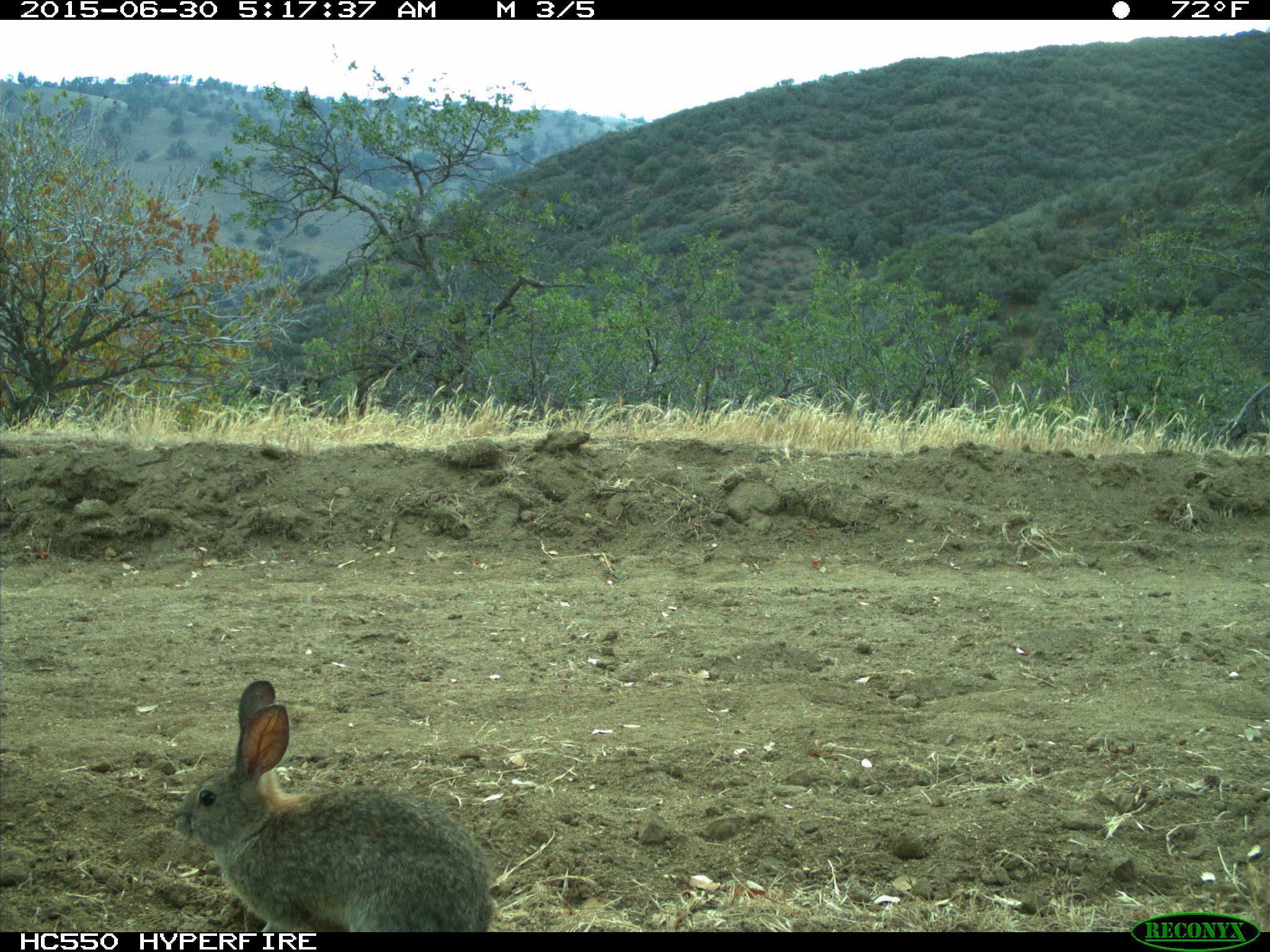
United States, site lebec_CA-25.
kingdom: Animalia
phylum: Chordata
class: Mammalia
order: Lagomorpha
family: Leporidae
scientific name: Leporidae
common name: rabbits and hares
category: unidentified rabbit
Unidentified rabbit (rabbits and hares) (Leporidae).